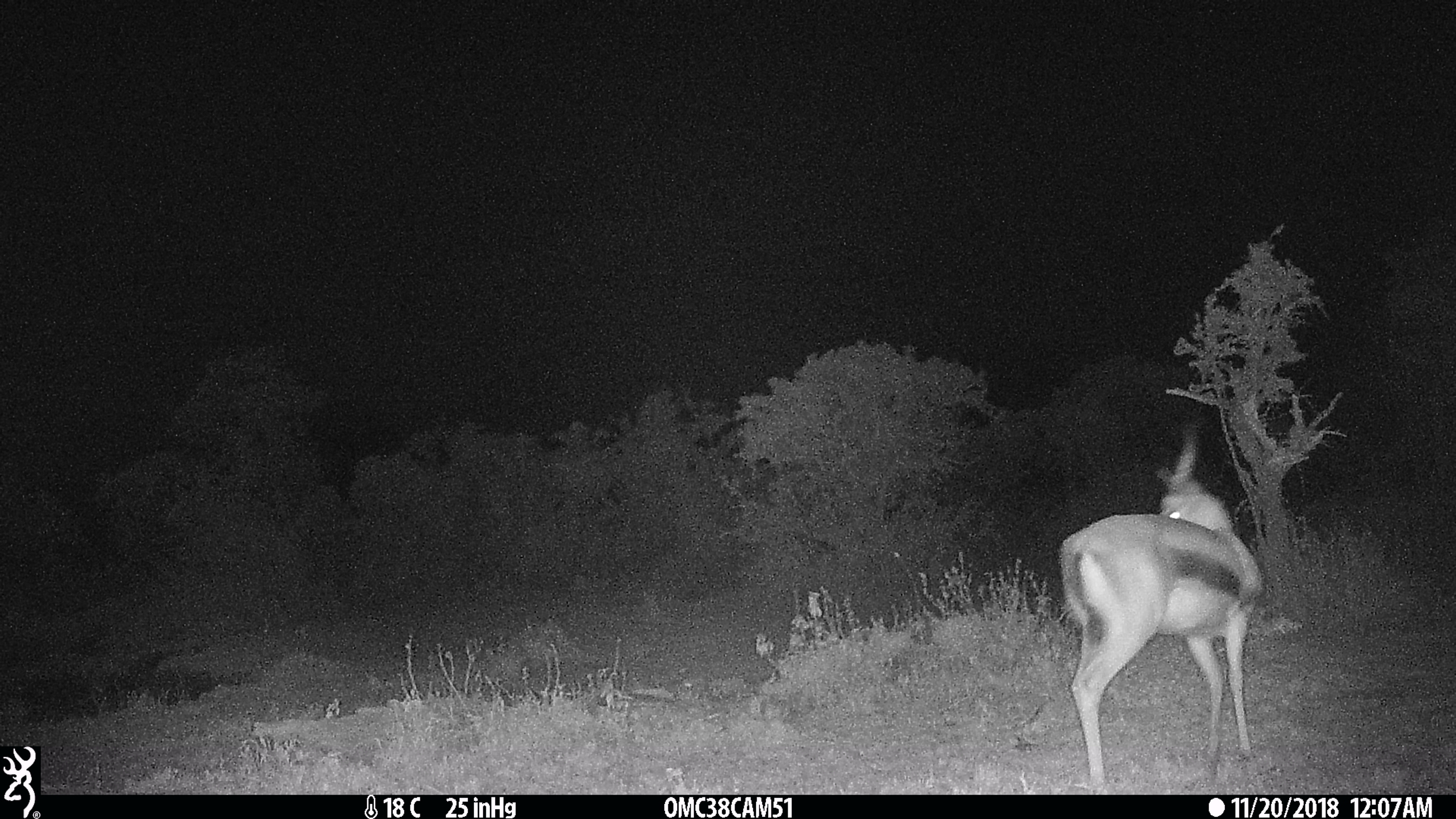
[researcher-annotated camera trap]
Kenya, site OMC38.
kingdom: Animalia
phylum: Chordata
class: Mammalia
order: Artiodactyla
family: Bovidae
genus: Eudorcas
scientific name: Eudorcas thomsonii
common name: thomon's gazelle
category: gazelle thomsons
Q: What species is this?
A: Gazelle thomsons (thomon's gazelle) (Eudorcas thomsonii).